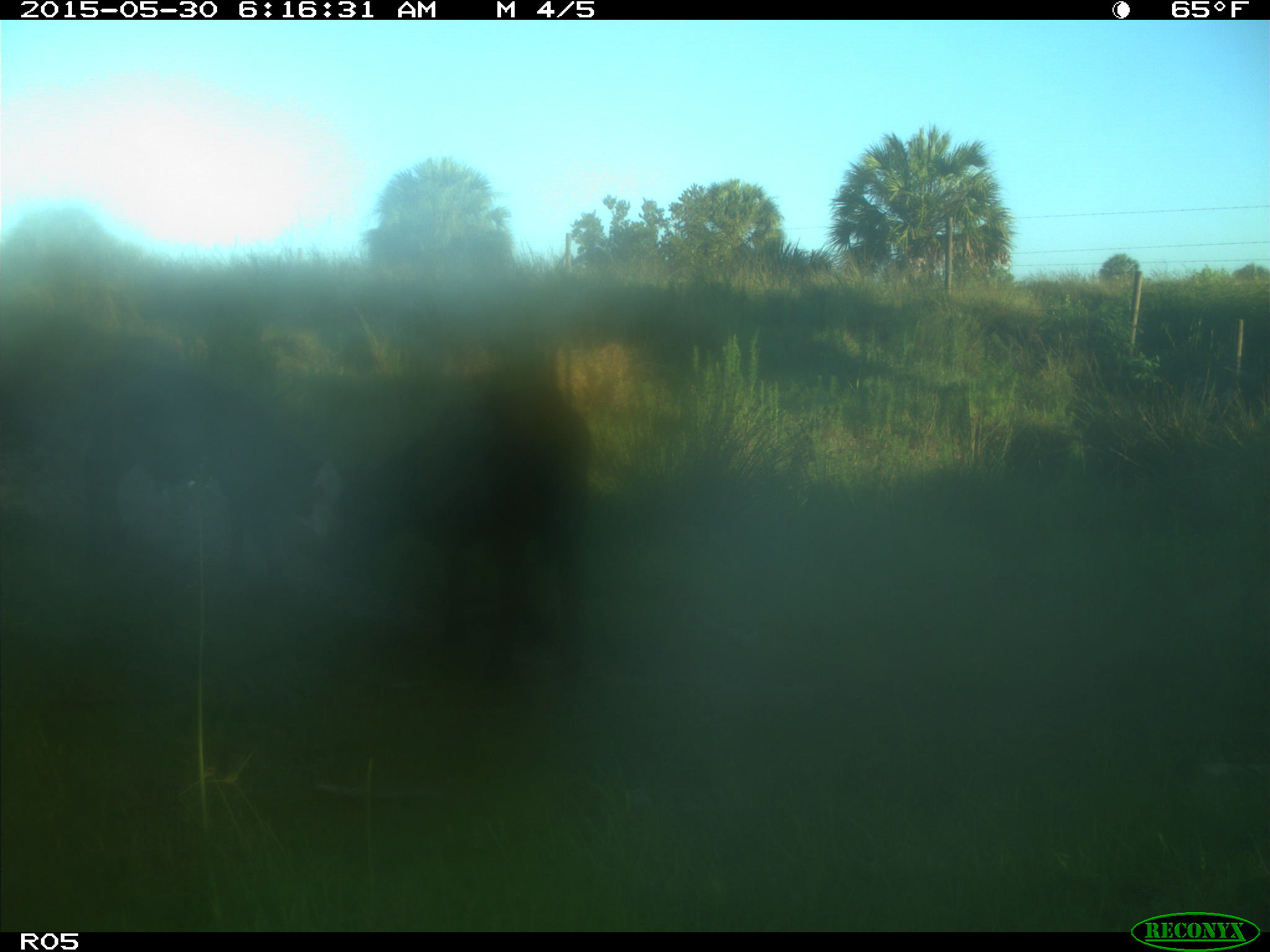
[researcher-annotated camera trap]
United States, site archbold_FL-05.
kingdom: Animalia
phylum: Chordata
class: Mammalia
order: Artiodactyla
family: Bovidae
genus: Bos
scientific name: Bos taurus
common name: domestic cow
Bos taurus (domestic cow).